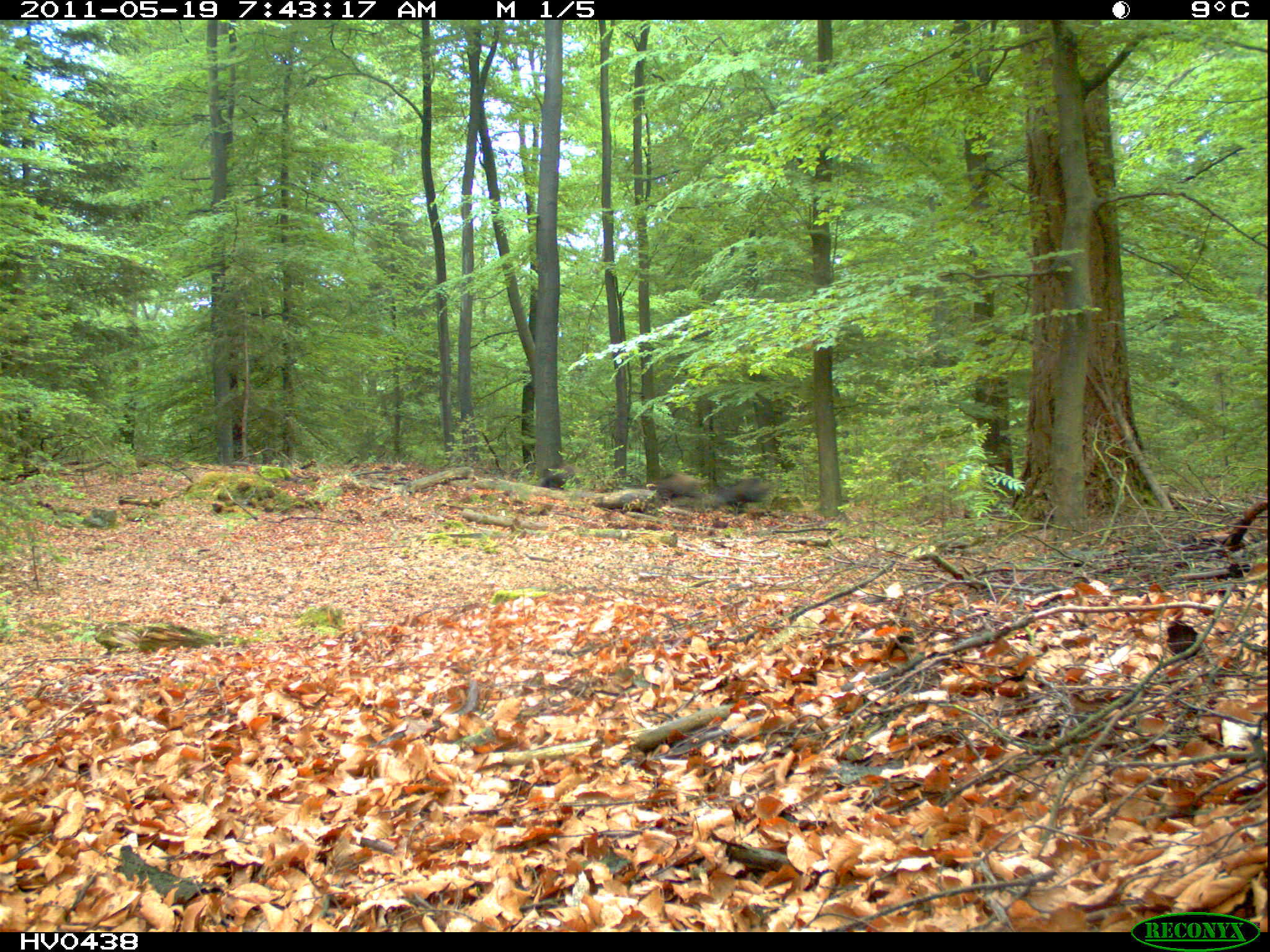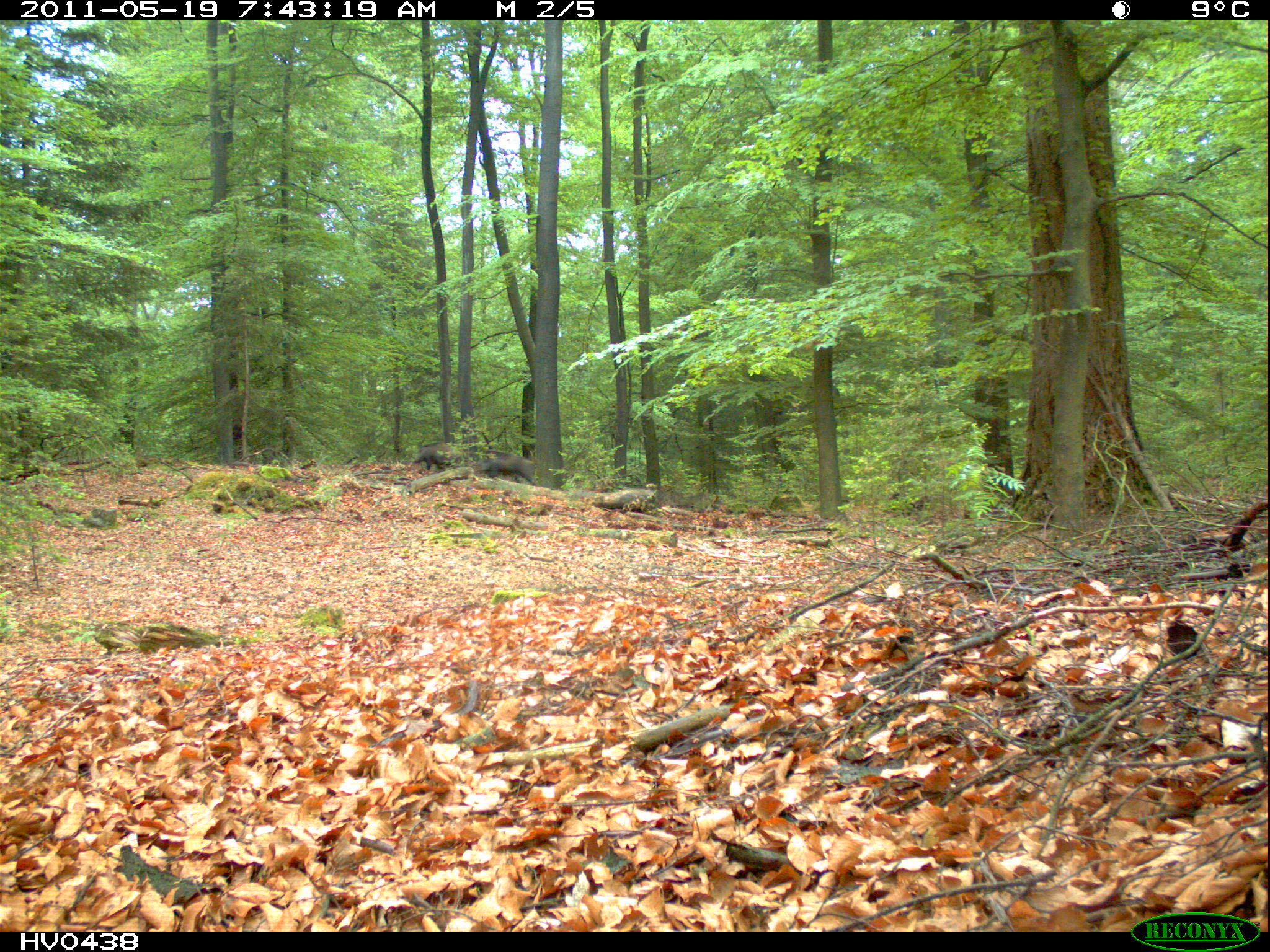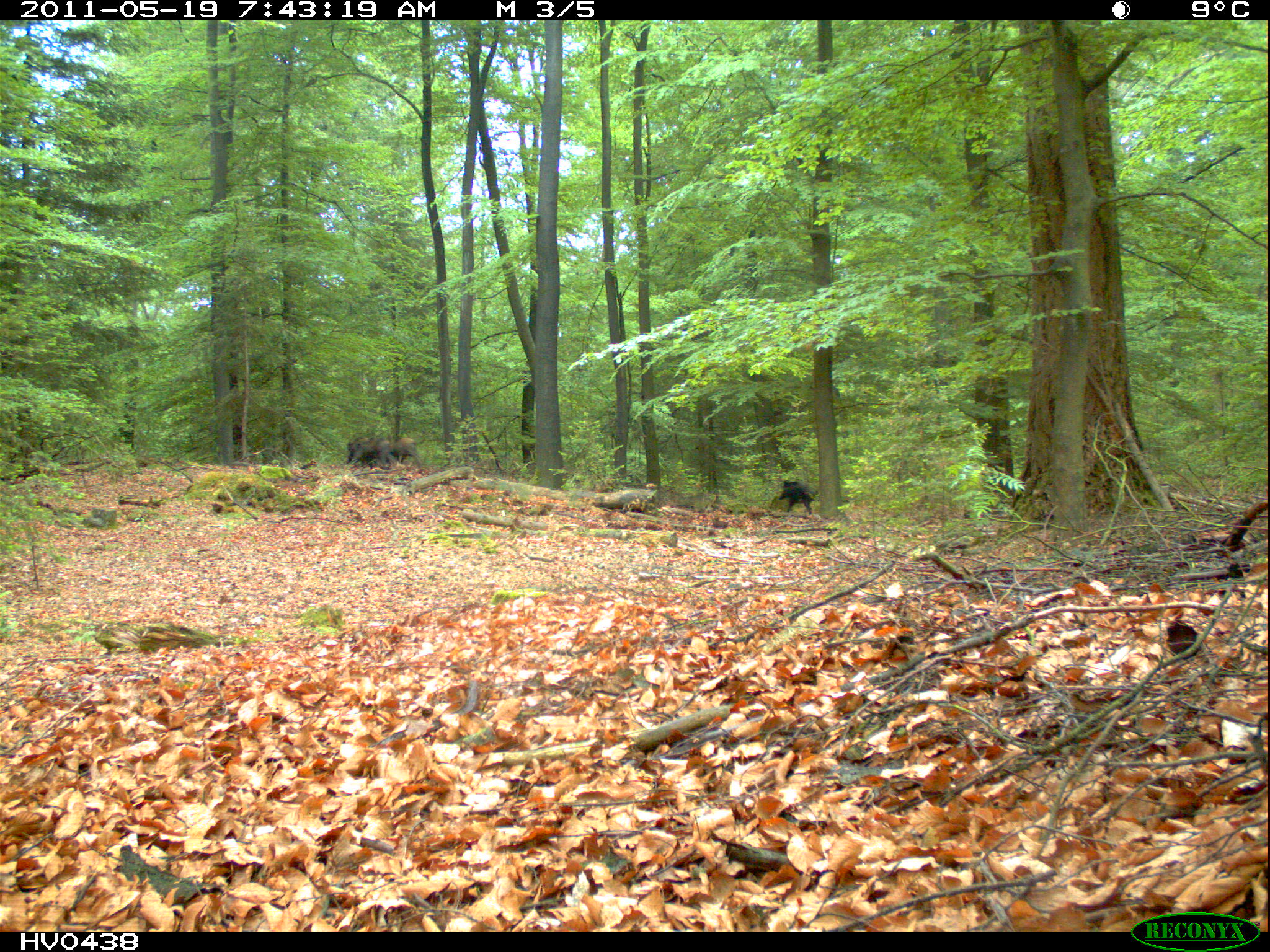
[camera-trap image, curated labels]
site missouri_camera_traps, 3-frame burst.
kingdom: Animalia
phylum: Chordata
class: Mammalia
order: Artiodactyla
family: Suidae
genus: Sus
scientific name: Sus scrofa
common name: wild boar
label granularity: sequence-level